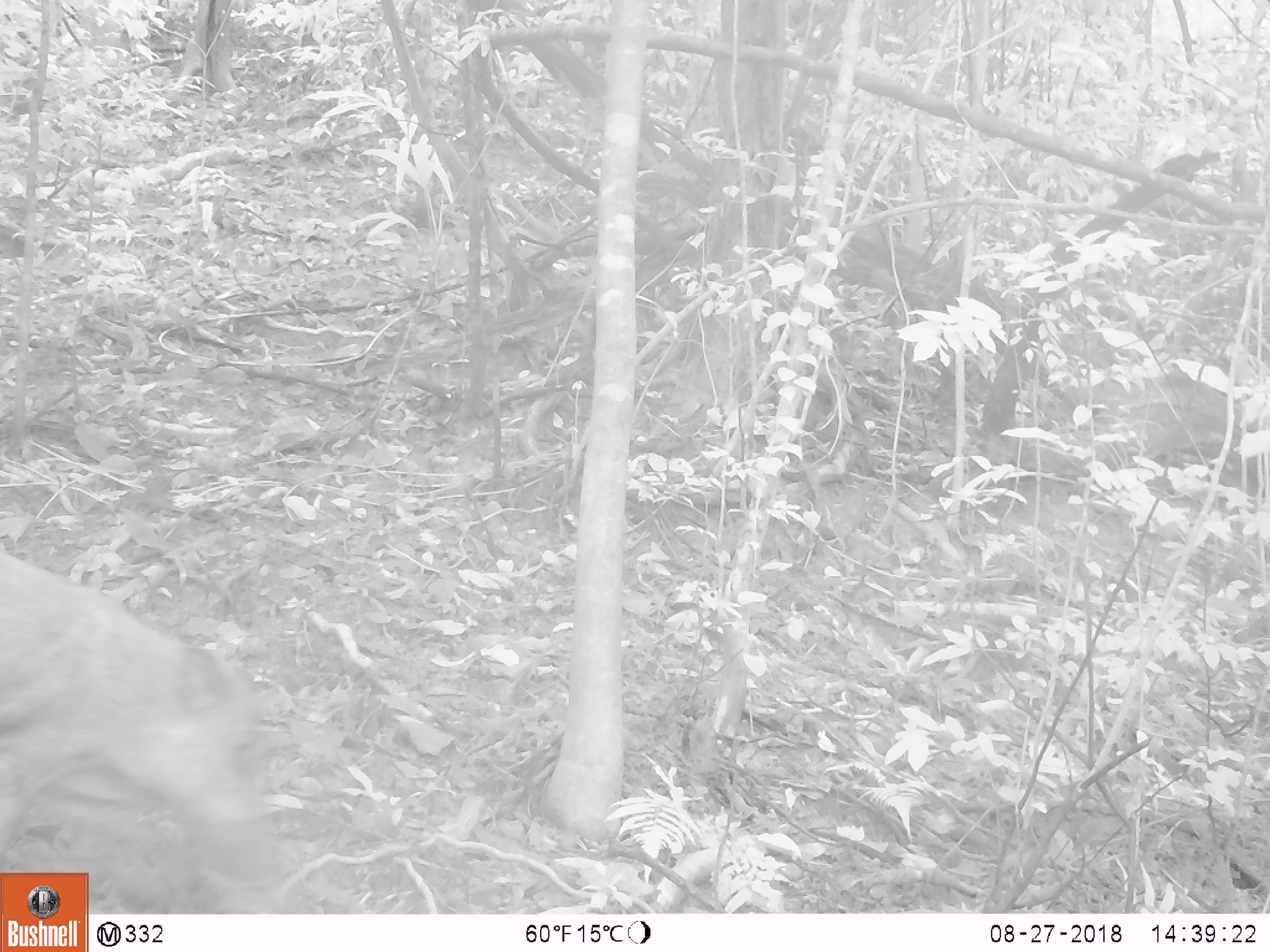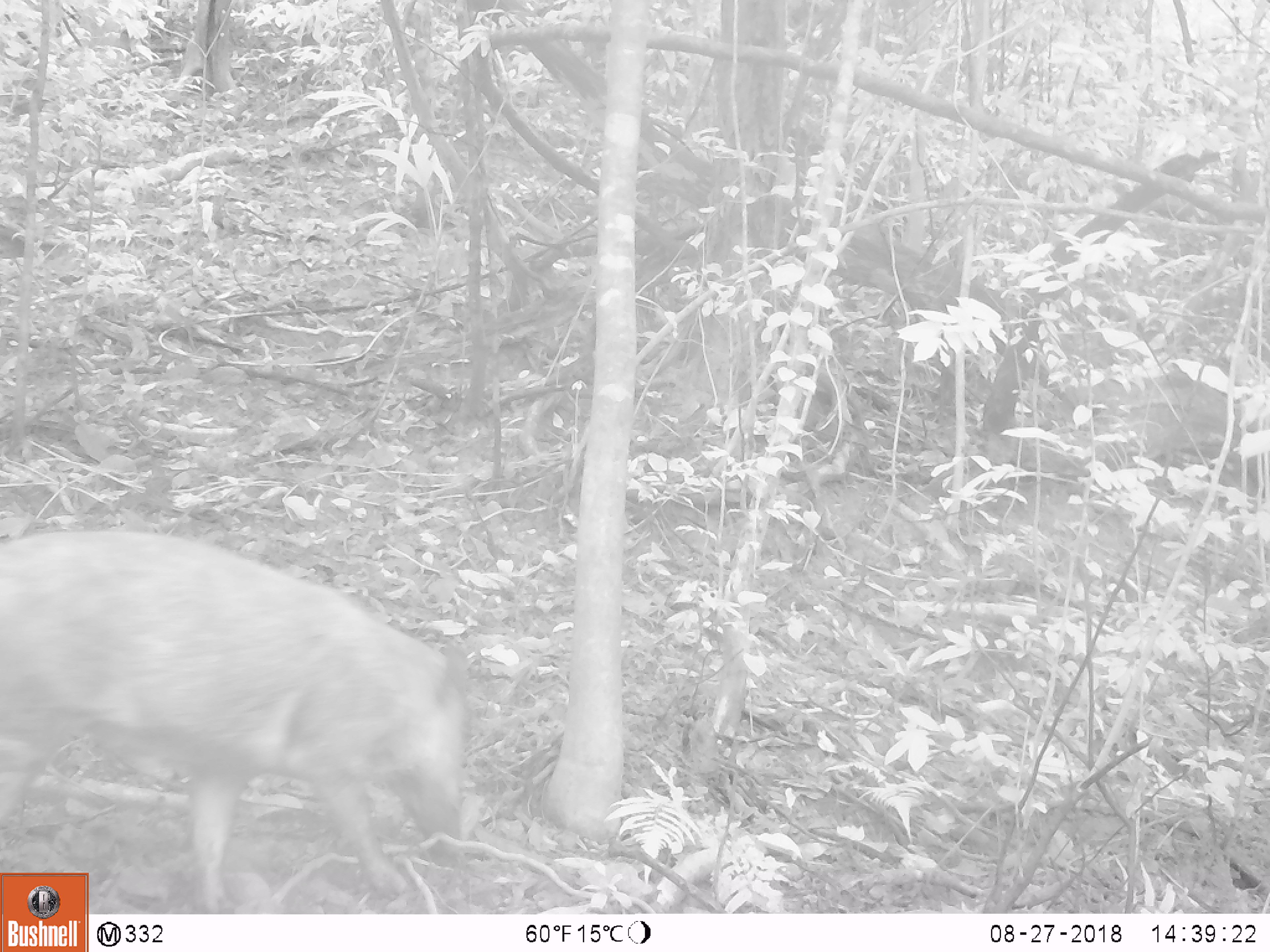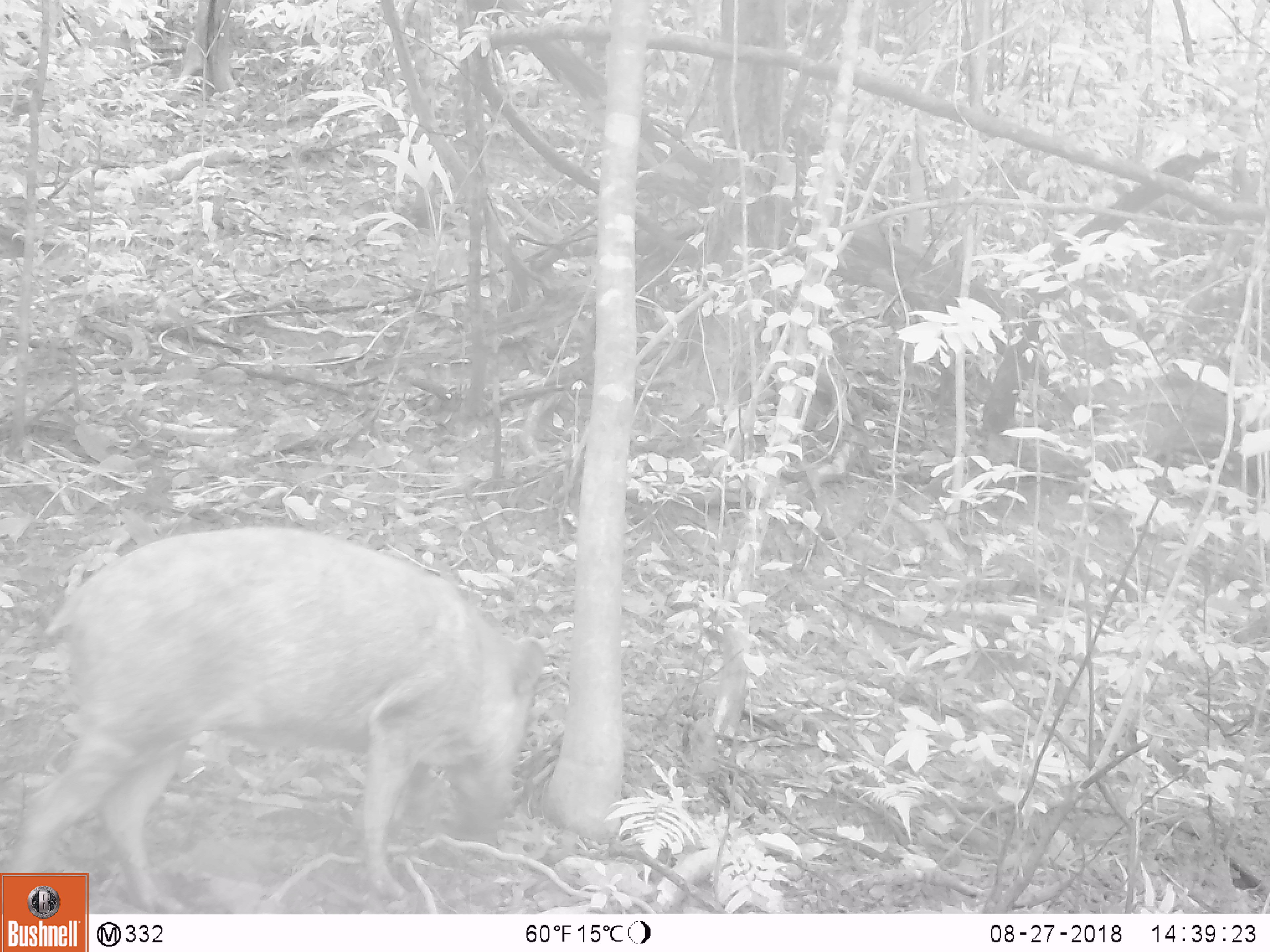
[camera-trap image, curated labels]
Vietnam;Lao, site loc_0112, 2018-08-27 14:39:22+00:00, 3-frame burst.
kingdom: Animalia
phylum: Chordata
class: Mammalia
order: Artiodactyla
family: Suidae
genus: Sus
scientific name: Sus scrofa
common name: eurasian wild pig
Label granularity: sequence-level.